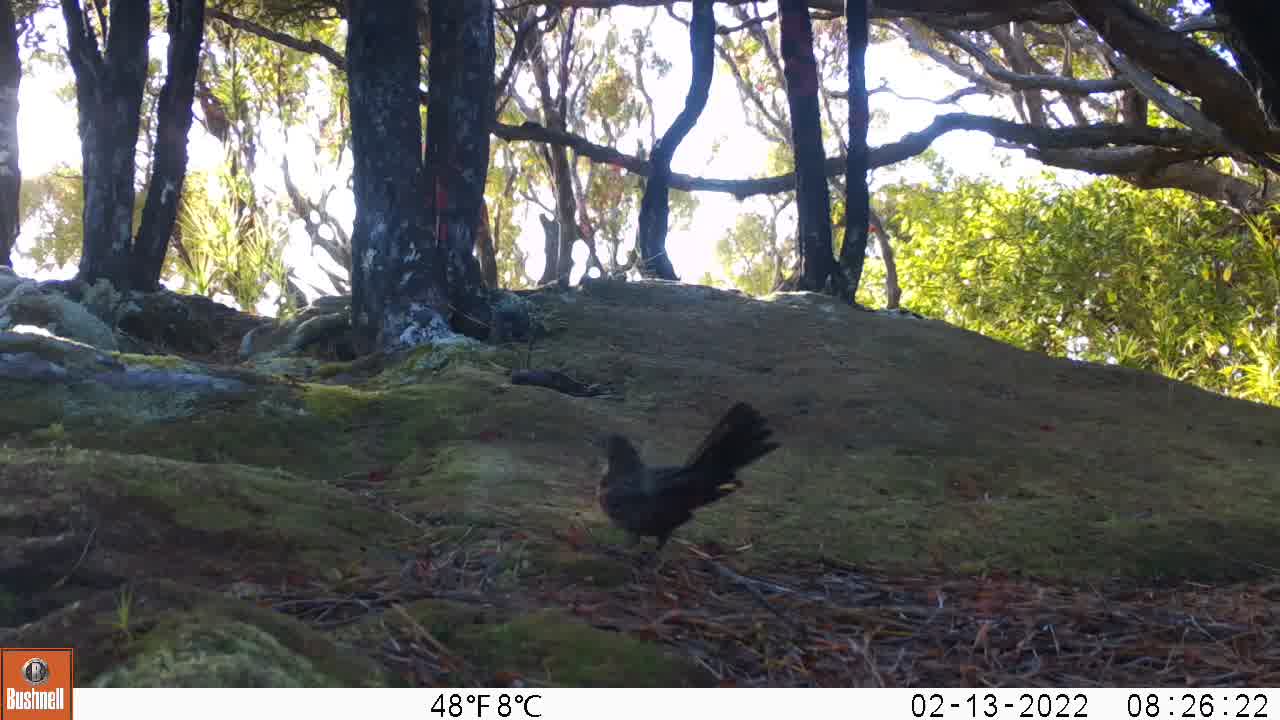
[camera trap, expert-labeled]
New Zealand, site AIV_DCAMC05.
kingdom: Animalia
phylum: Chordata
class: Aves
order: Passeriformes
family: Turdidae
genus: Turdus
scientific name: Turdus merula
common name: eurasian blackbird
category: blackbird